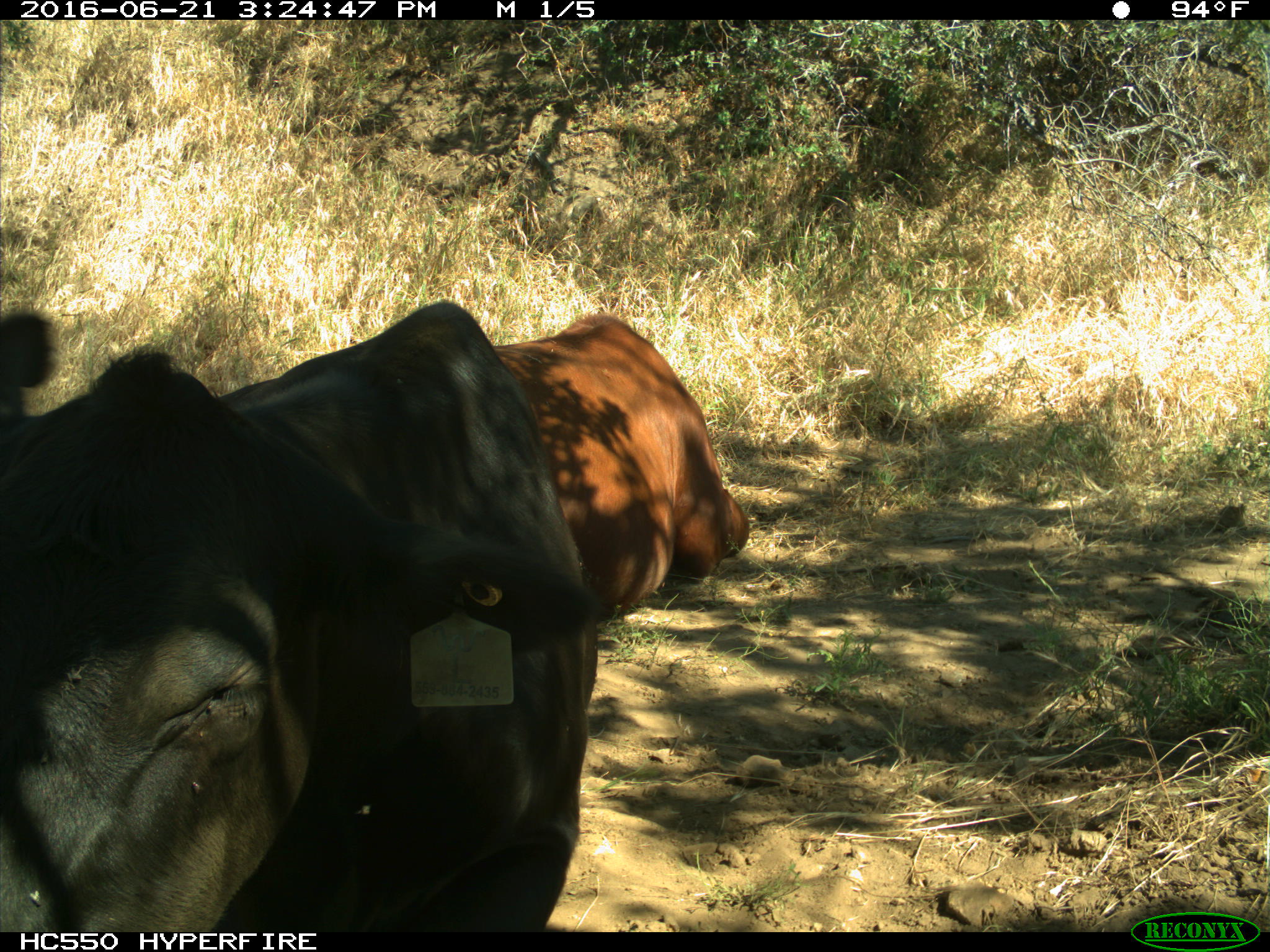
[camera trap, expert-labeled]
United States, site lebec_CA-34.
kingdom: Animalia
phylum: Chordata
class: Mammalia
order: Artiodactyla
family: Bovidae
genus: Bos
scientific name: Bos taurus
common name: domestic cow